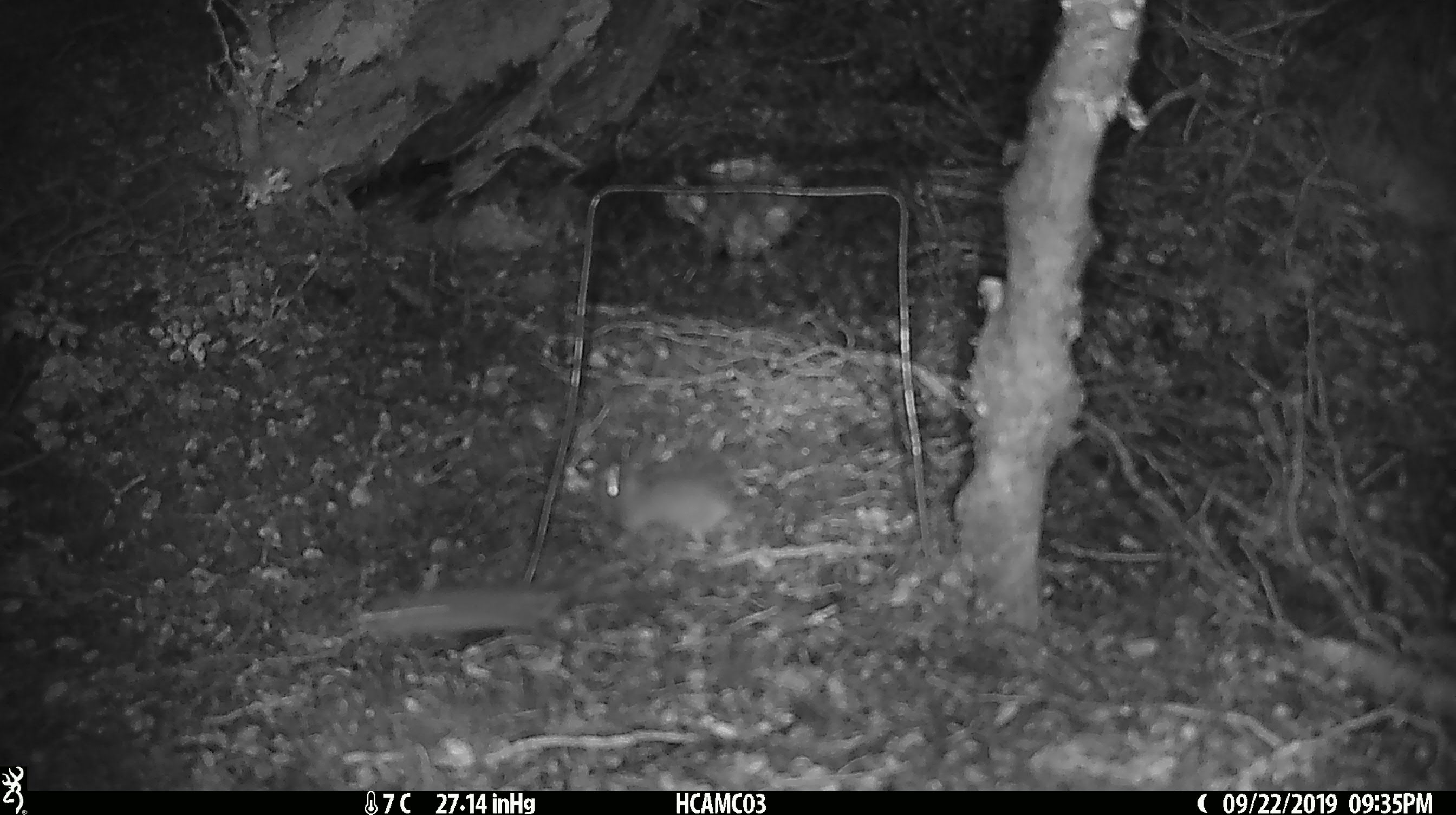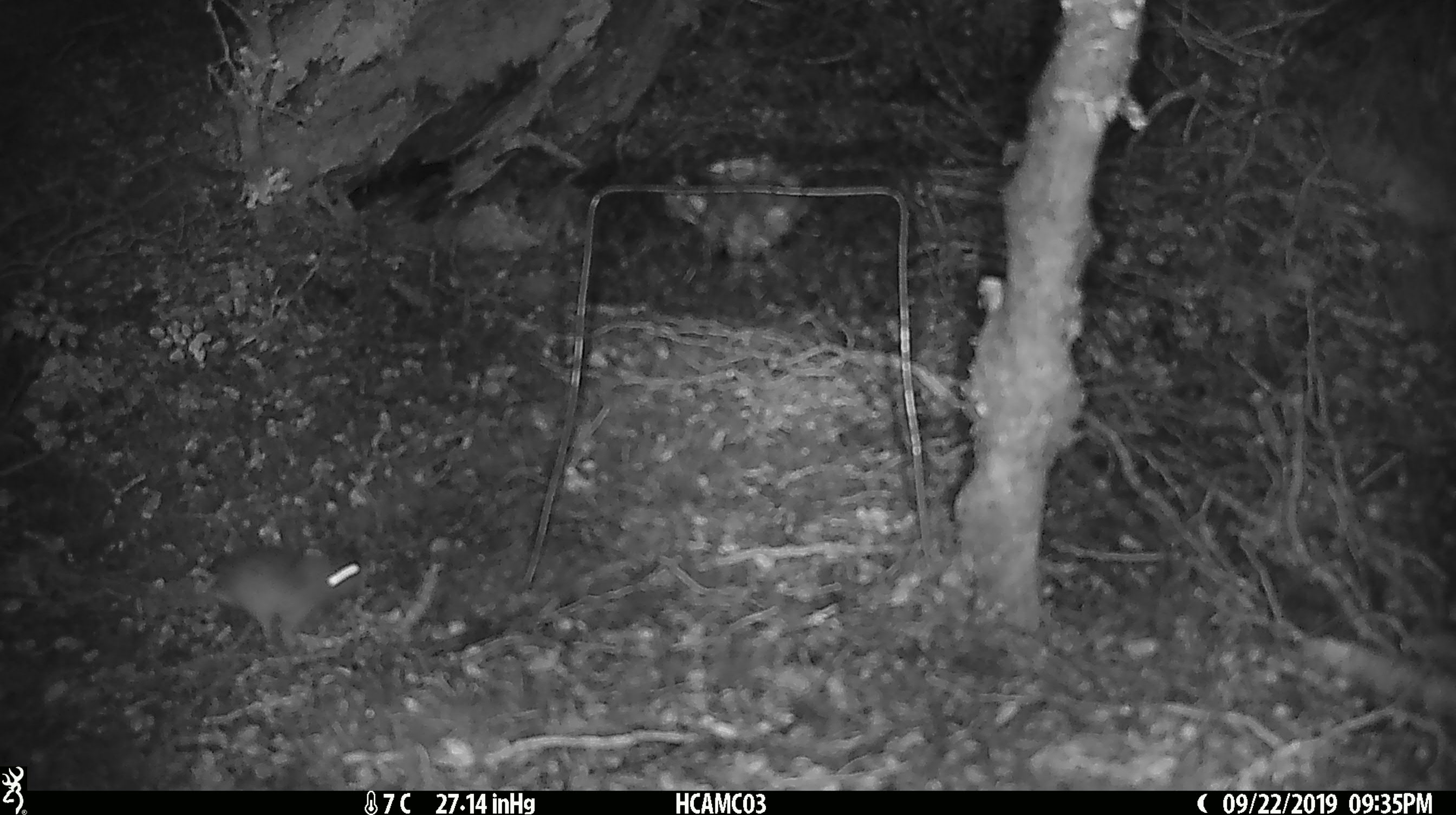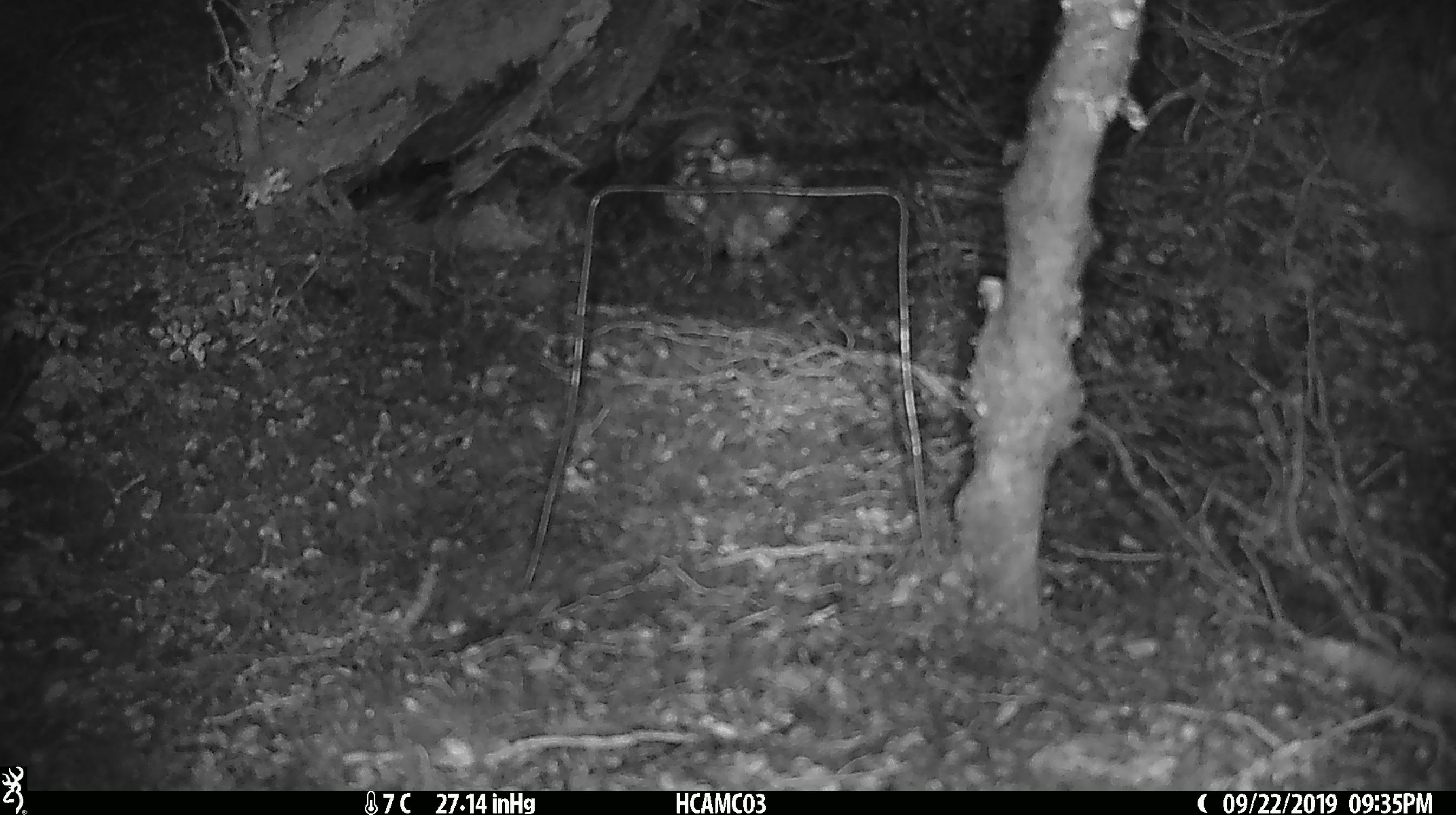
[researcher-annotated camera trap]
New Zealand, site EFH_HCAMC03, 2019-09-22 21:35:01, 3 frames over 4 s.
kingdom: Animalia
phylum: Chordata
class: Mammalia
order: Rodentia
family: Muridae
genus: Mus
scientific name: Mus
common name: mouse